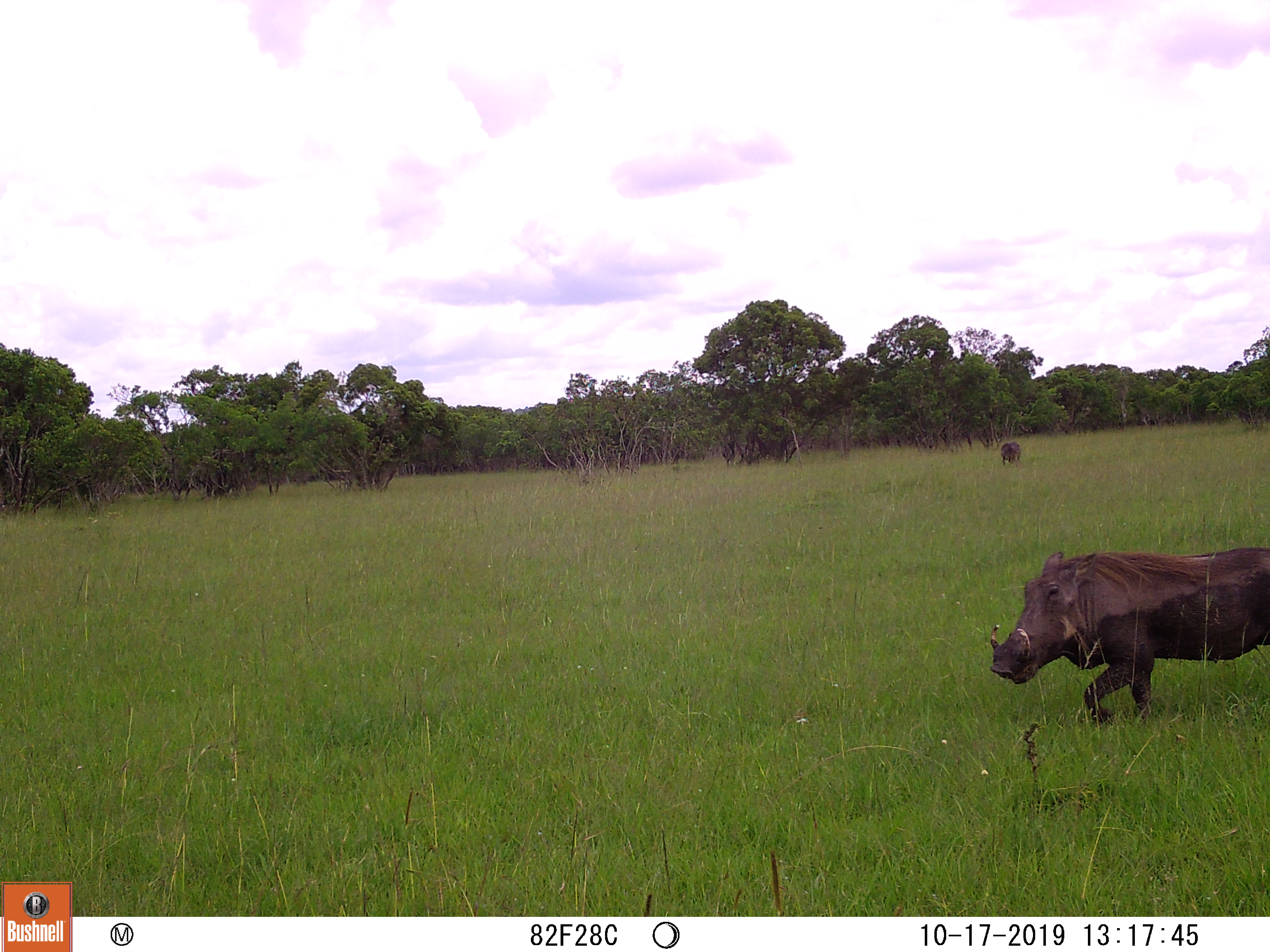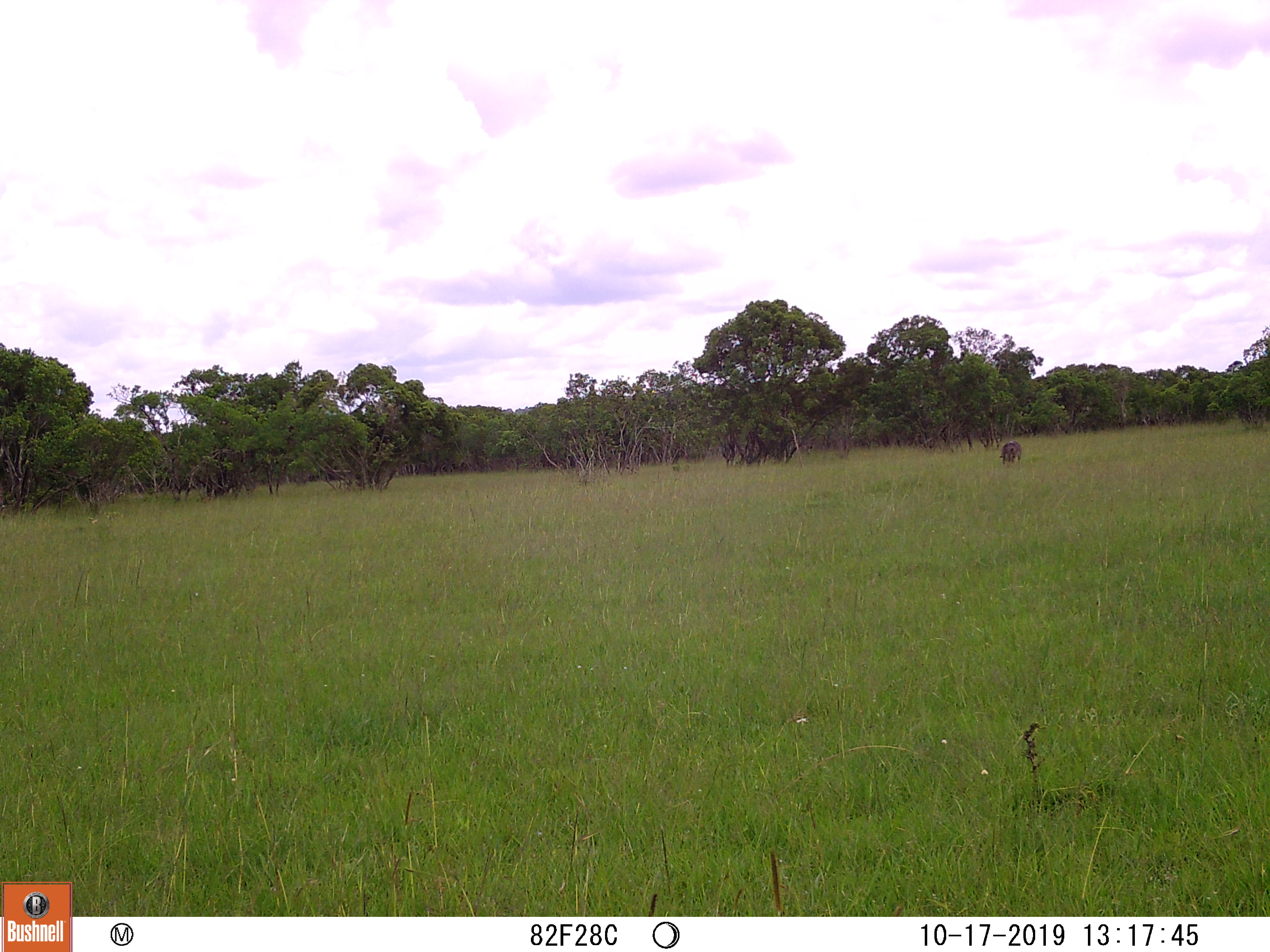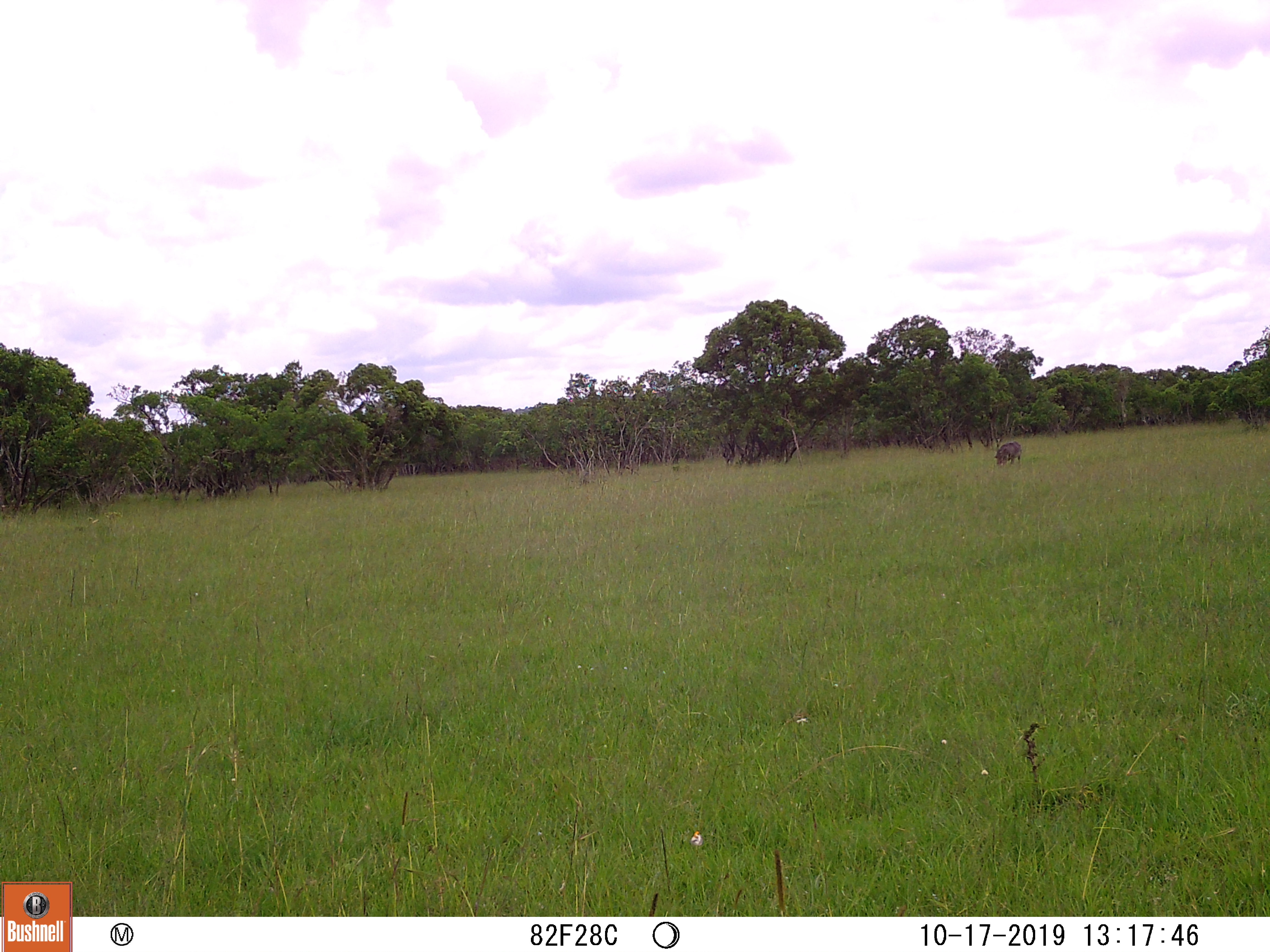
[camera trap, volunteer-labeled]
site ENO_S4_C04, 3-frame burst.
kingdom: Animalia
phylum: Chordata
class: Mammalia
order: Artiodactyla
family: Suidae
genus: Phacochoerus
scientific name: Phacochoerus africanus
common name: warthog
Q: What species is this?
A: Warthog (Phacochoerus africanus).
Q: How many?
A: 2.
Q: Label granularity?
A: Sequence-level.